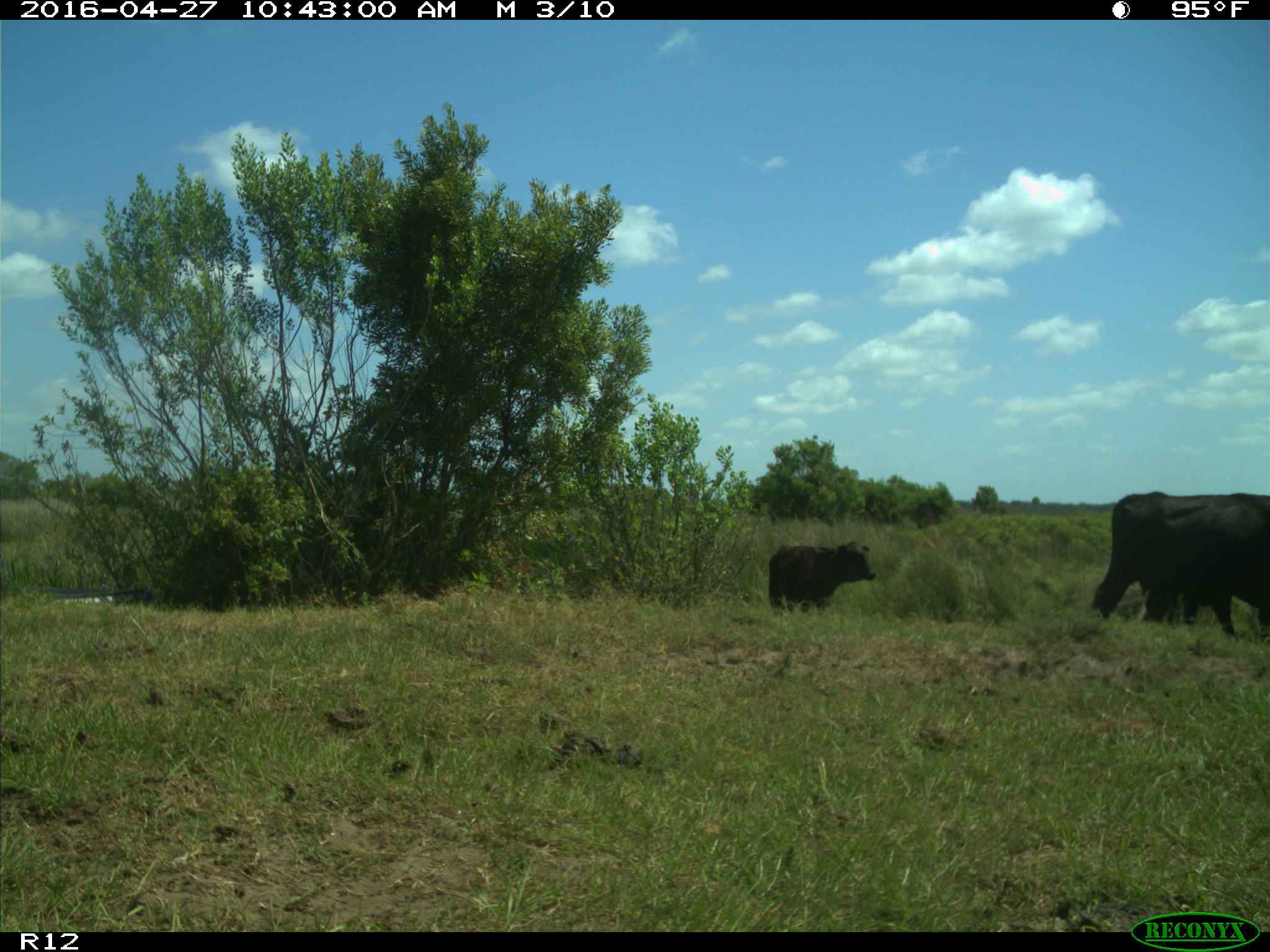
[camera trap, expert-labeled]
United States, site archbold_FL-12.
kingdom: Animalia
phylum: Chordata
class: Mammalia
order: Artiodactyla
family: Bovidae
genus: Bos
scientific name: Bos taurus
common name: domestic cow